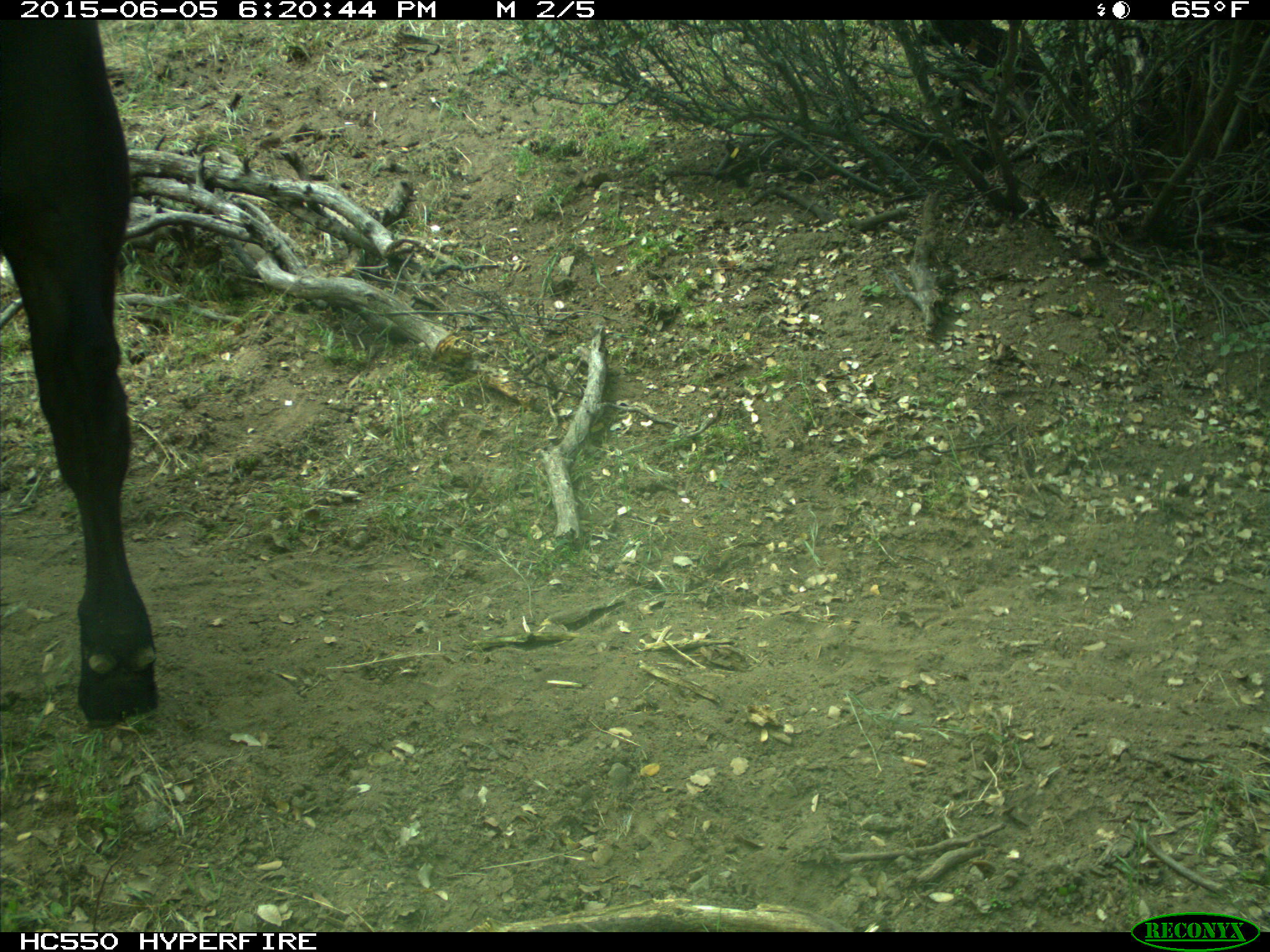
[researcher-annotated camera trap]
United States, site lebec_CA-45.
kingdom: Animalia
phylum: Chordata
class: Mammalia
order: Artiodactyla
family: Bovidae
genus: Bos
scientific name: Bos taurus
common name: domestic cow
Bos taurus (domestic cow).